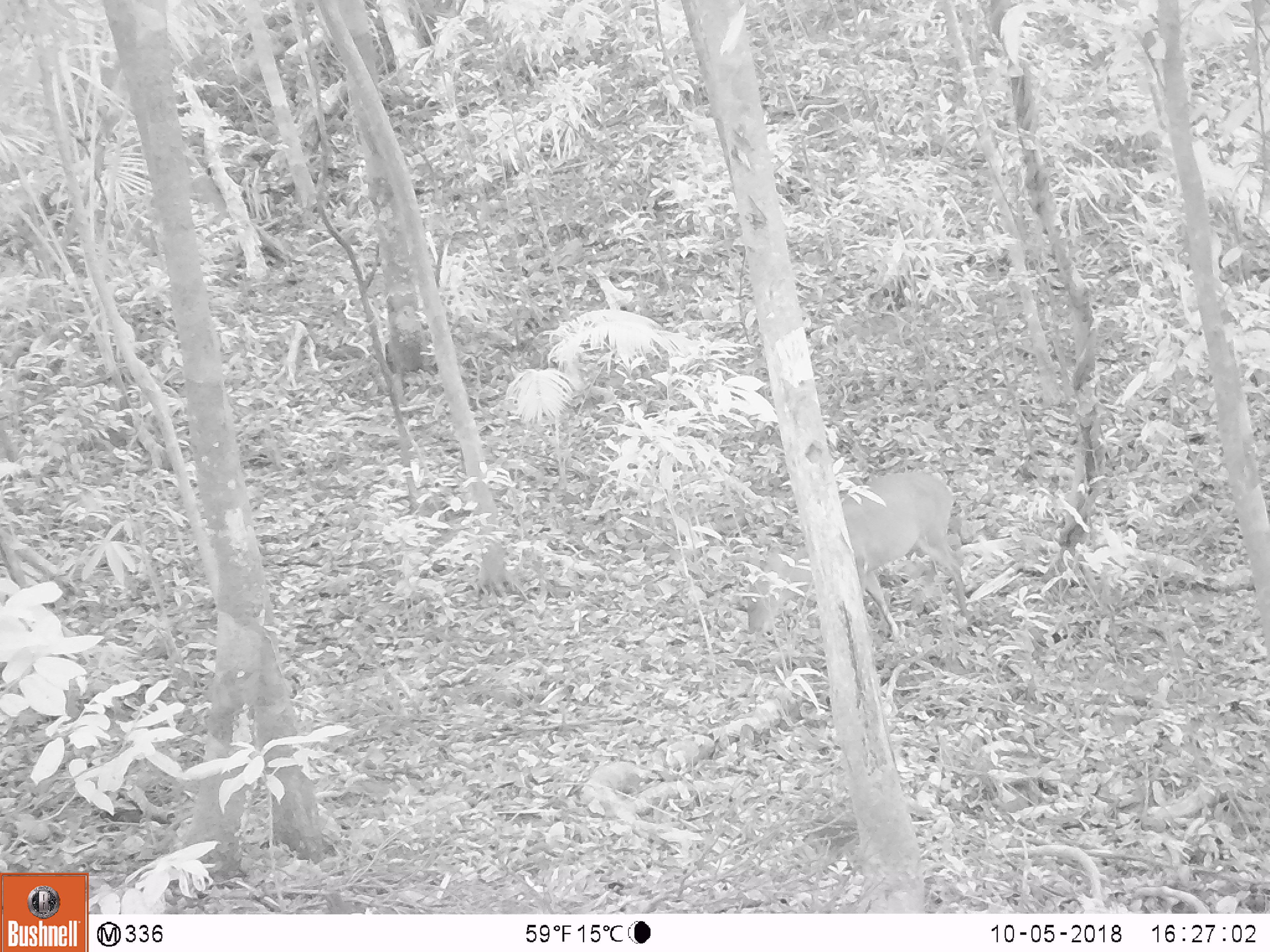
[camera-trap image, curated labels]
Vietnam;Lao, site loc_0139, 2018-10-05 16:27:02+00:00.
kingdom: Animalia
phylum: Chordata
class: Aves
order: Galliformes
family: Phasianidae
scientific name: Phasianidae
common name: partridge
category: unidentified partridge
Unidentified partridge (partridge) (Phasianidae). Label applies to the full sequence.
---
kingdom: Animalia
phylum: Chordata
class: Mammalia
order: Artiodactyla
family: Cervidae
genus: Muntiacus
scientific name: Muntiacus vuquangensis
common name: large-antlered muntjac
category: large antlered muntjac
Large antlered muntjac (large-antlered muntjac) (Muntiacus vuquangensis). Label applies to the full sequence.